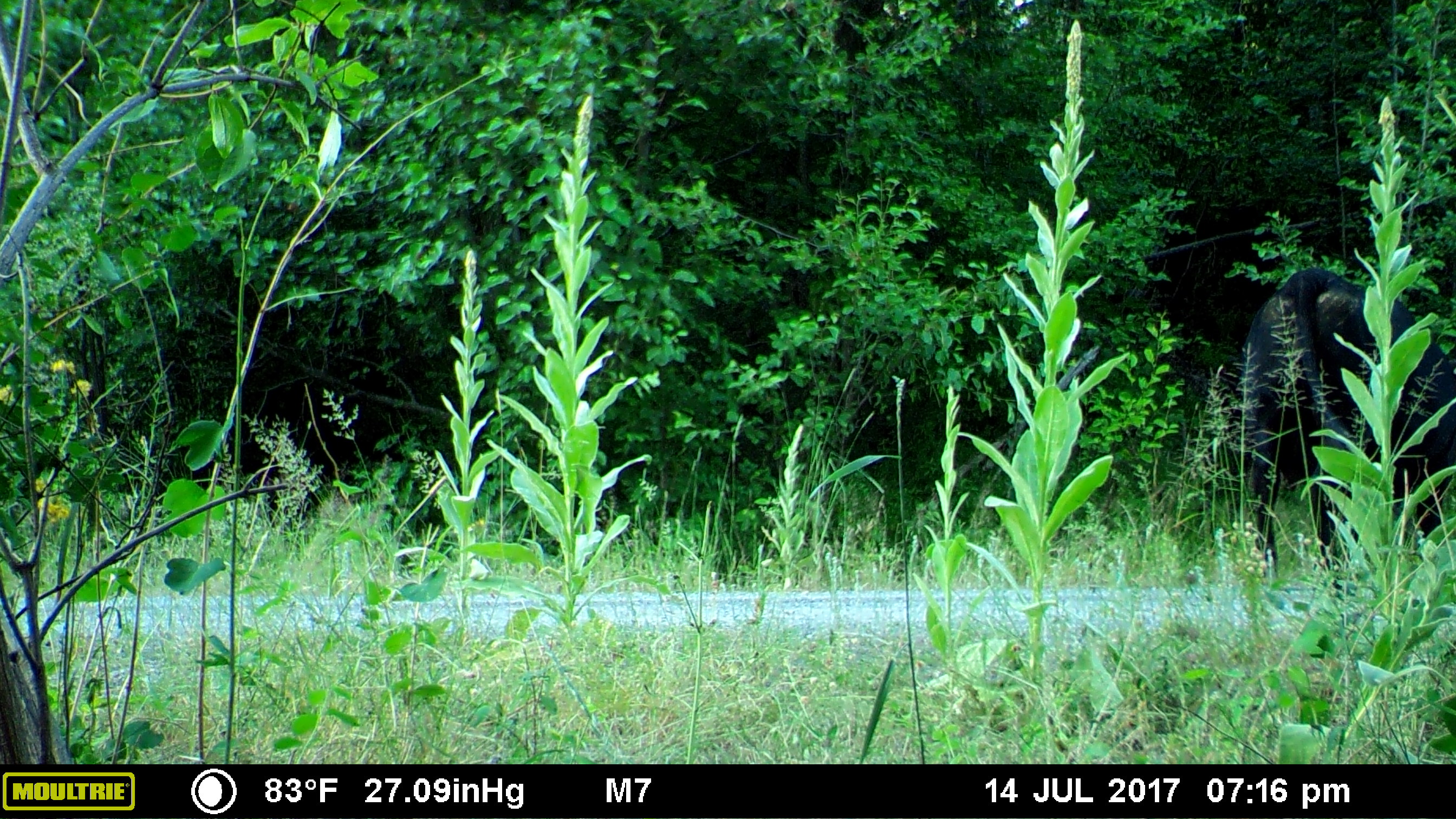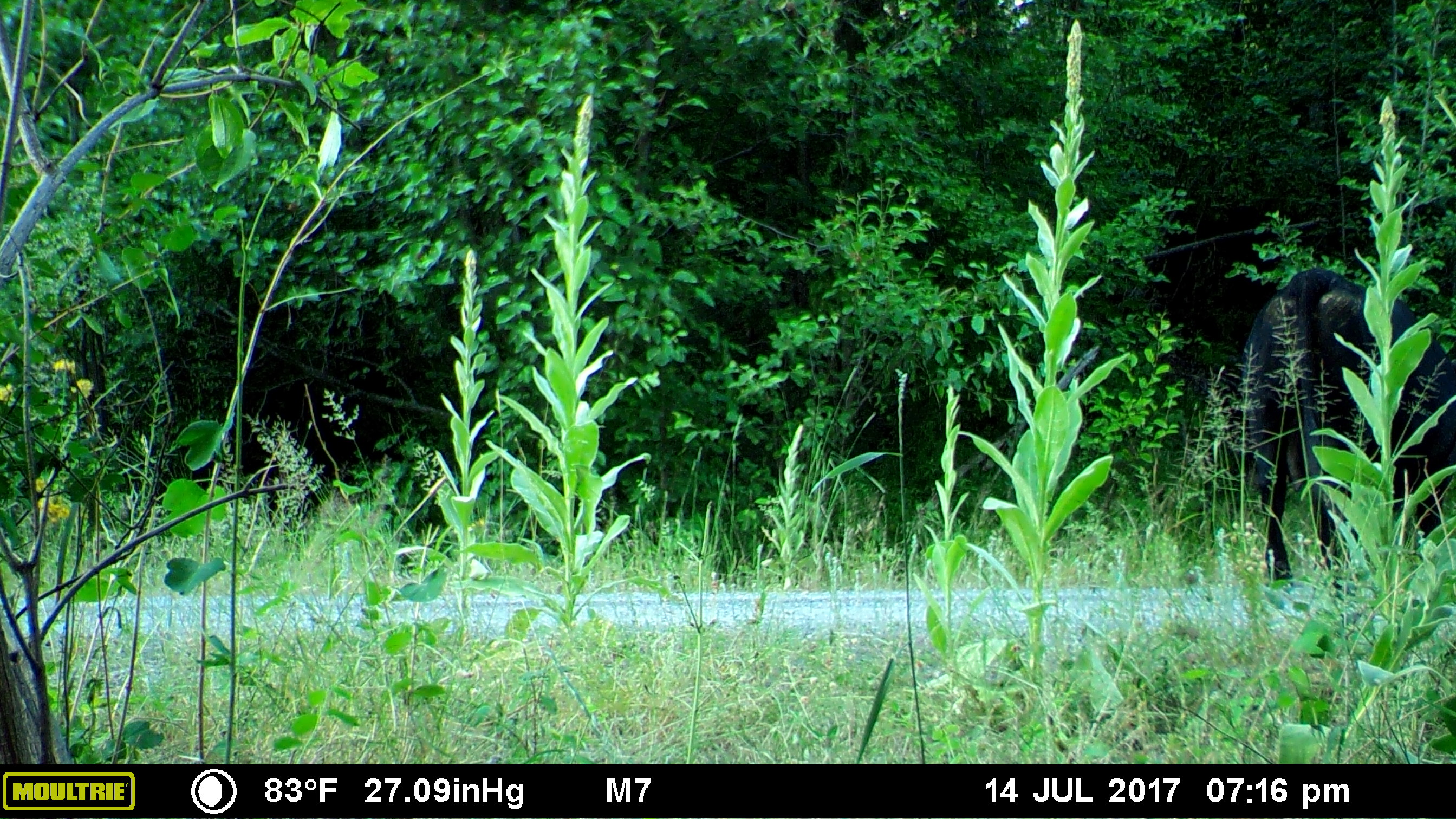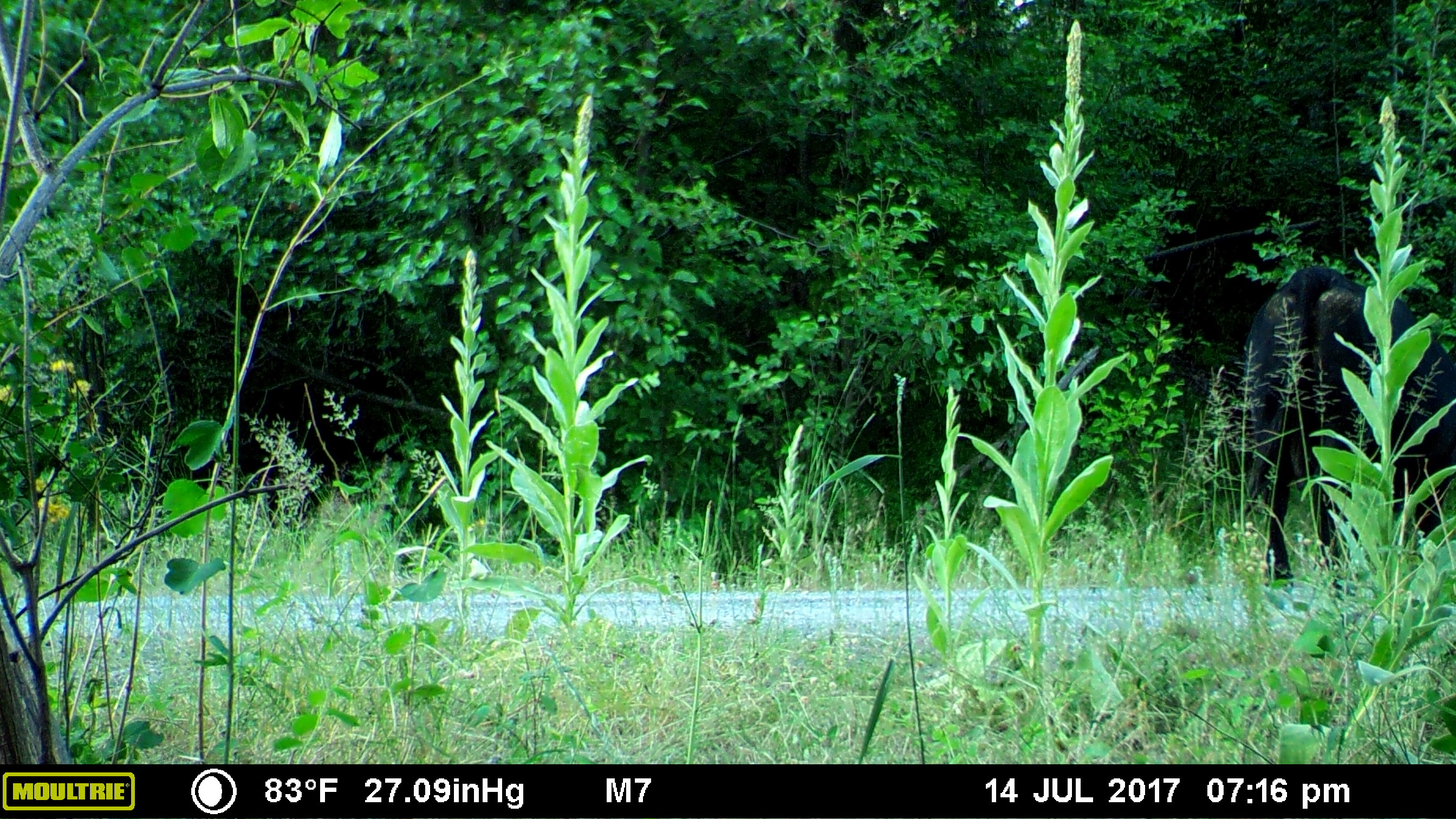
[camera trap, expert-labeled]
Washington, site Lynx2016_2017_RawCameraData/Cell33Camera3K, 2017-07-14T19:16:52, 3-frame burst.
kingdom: Animalia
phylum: Chordata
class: Mammalia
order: Artiodactyla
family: Bovidae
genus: Bos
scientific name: Bos taurus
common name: domestic cattle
Domestic cattle (Bos taurus). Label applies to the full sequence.